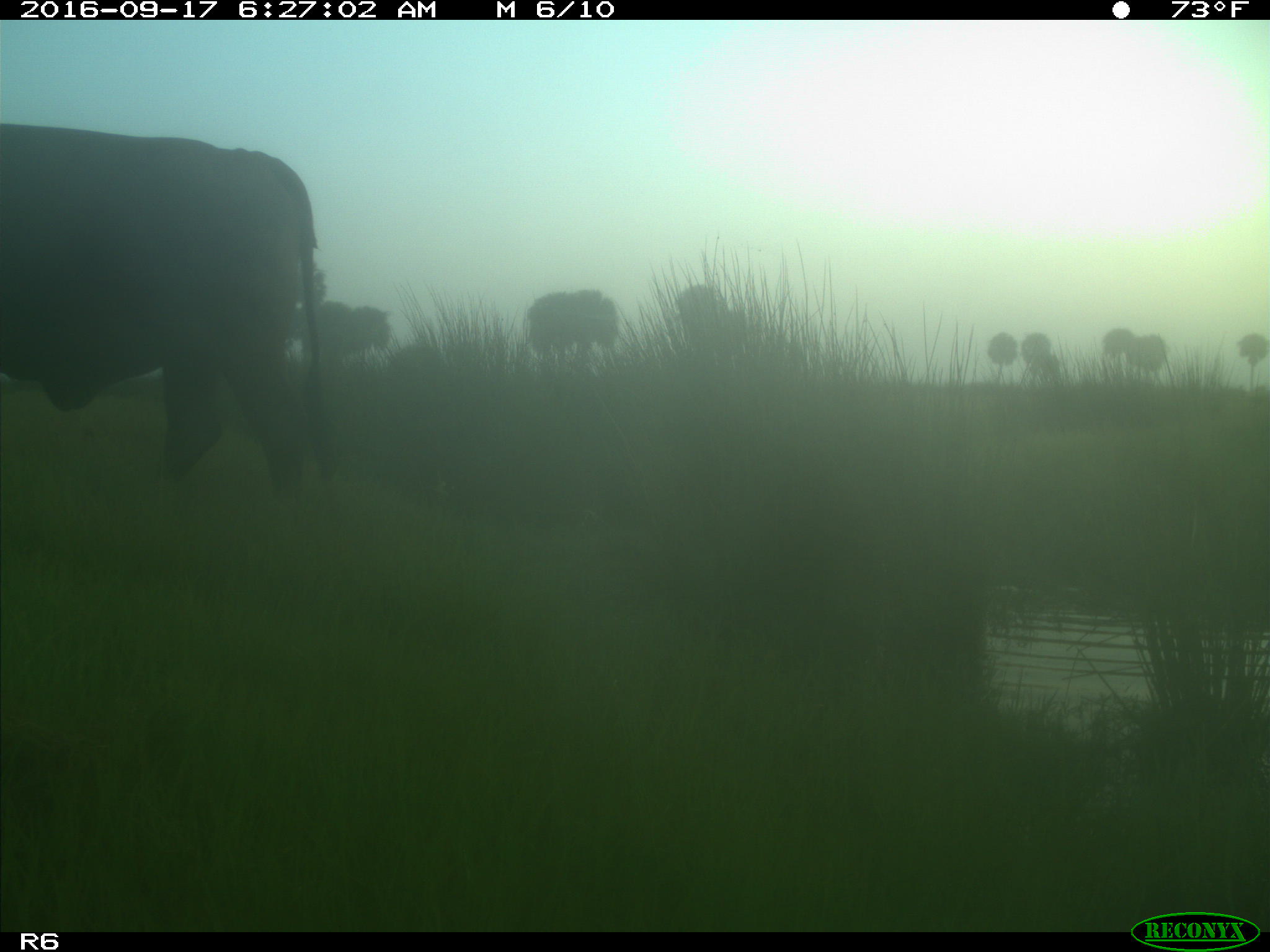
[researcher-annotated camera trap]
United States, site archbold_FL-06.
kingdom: Animalia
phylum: Chordata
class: Mammalia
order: Artiodactyla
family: Bovidae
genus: Bos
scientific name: Bos taurus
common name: domestic cow